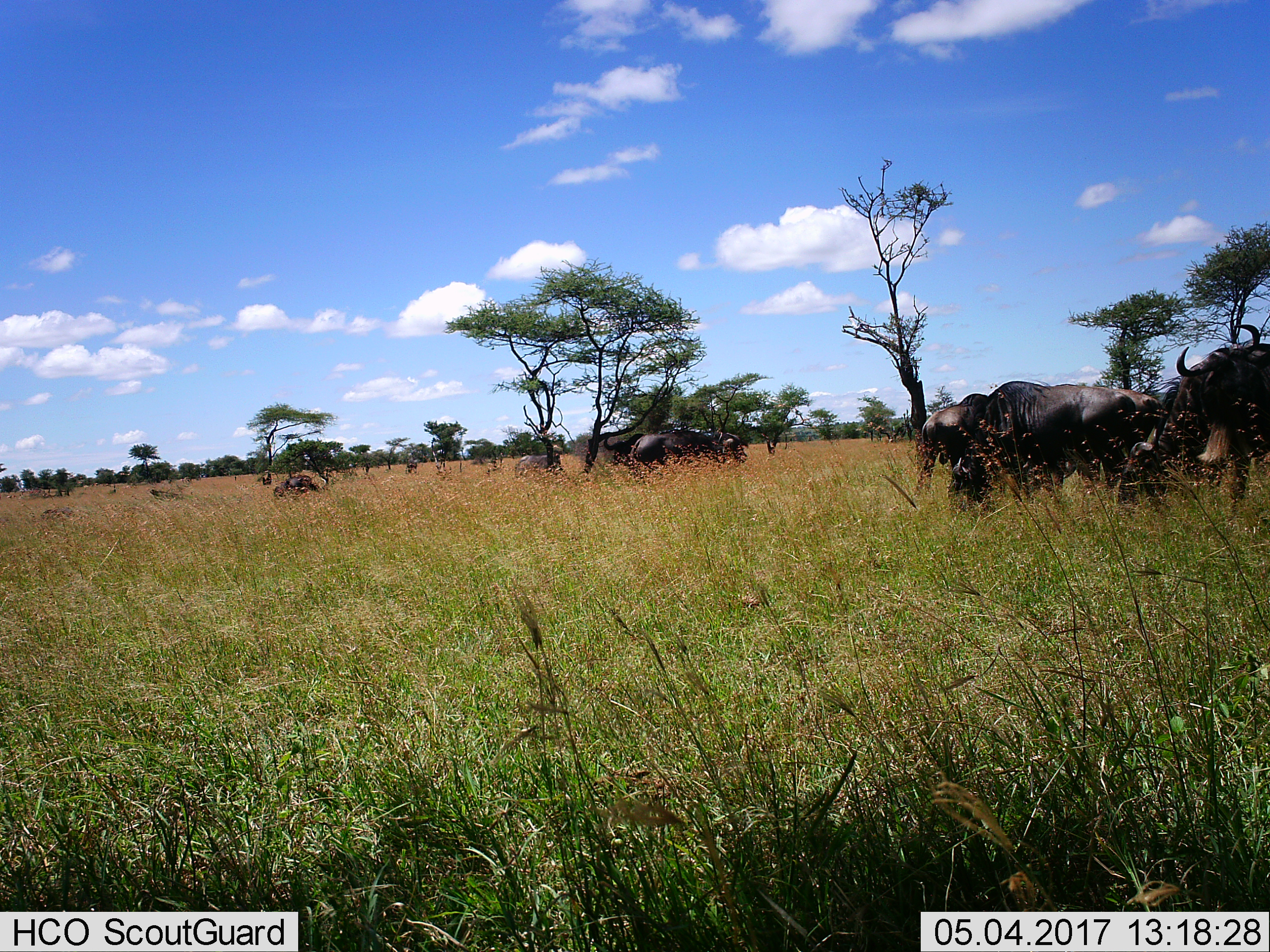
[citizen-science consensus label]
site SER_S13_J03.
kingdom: Animalia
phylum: Chordata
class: Mammalia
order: Artiodactyla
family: Bovidae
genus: Connochaetes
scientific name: Connochaetes taurinus taurinus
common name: blue wildebeest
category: wildebeestblue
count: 7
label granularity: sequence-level